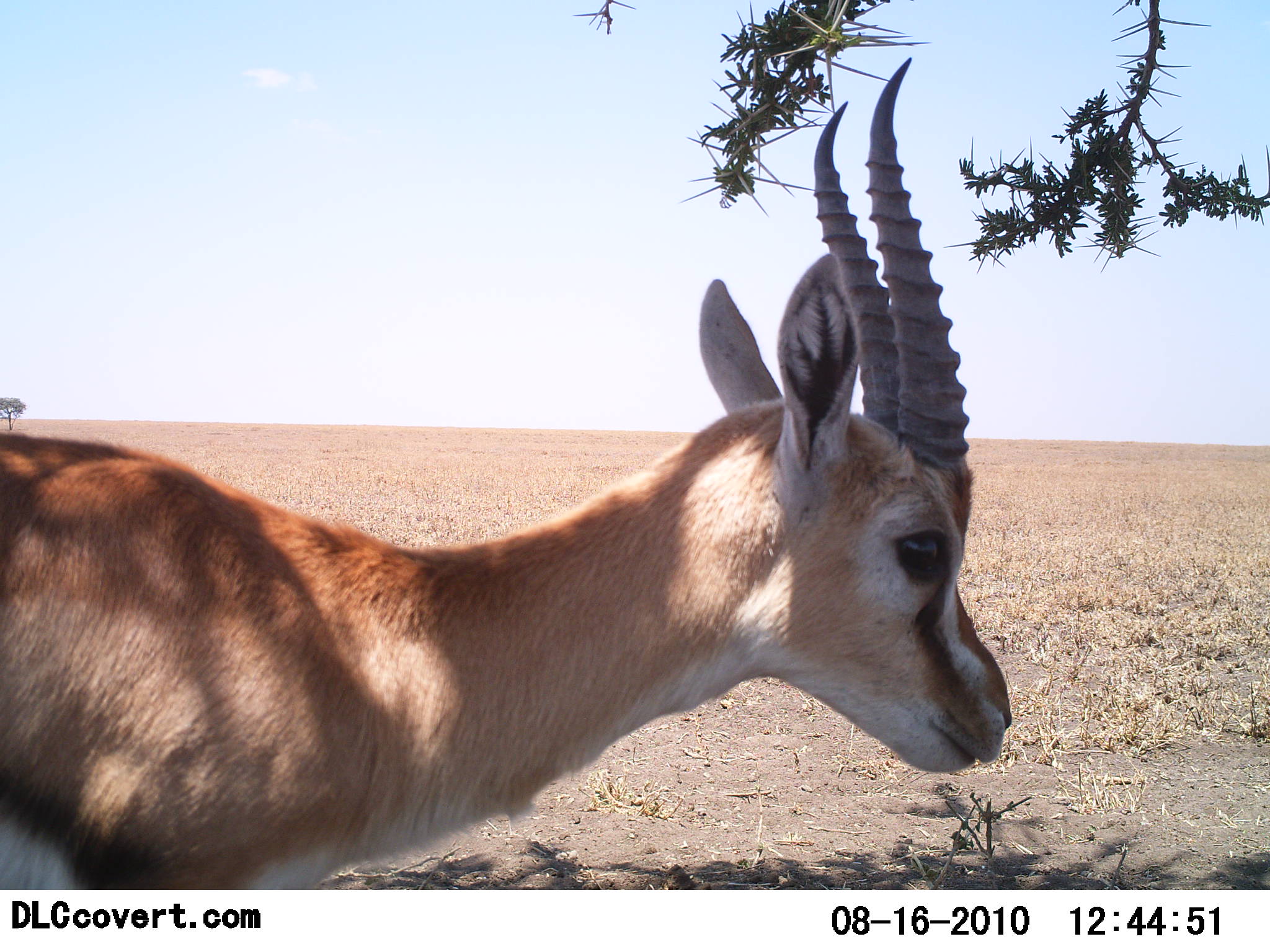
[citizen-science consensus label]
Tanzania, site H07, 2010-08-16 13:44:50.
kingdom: Animalia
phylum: Chordata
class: Mammalia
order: Artiodactyla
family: Bovidae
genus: Eudorcas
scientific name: Eudorcas thomsonii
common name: thomson's gazelle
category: gazellethomsons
Gazellethomsons (thomson's gazelle) (Eudorcas thomsonii), count 1. Behavior (volunteer vote fractions): standing 100%, resting 0%, moving 0%, interacting 0%. Young present (vote fraction): 0%. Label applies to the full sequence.